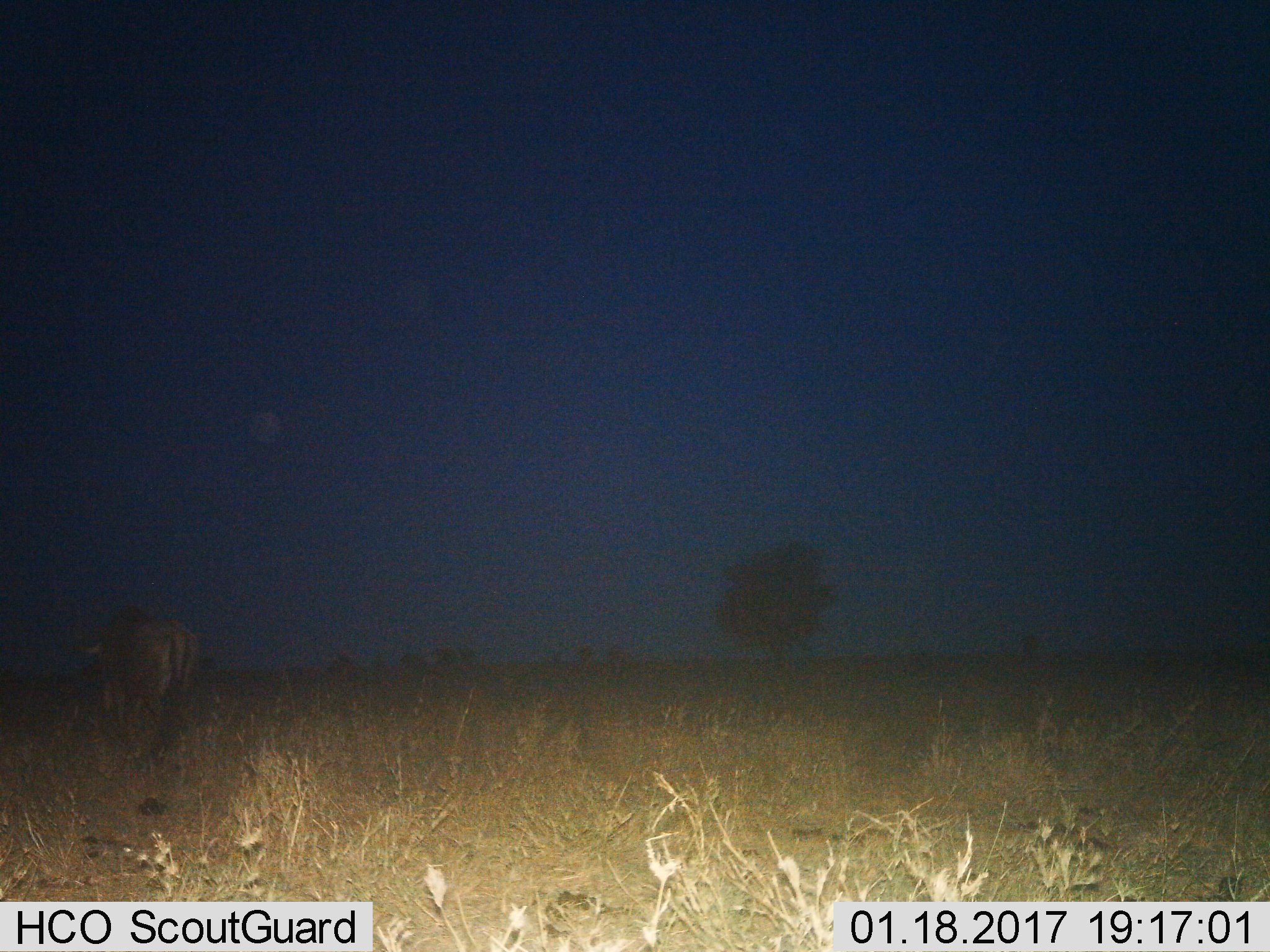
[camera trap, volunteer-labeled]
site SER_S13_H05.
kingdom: Animalia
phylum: Chordata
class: Mammalia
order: Artiodactyla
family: Bovidae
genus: Connochaetes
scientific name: Connochaetes taurinus taurinus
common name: blue wildebeest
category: wildebeestblue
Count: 1.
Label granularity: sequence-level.